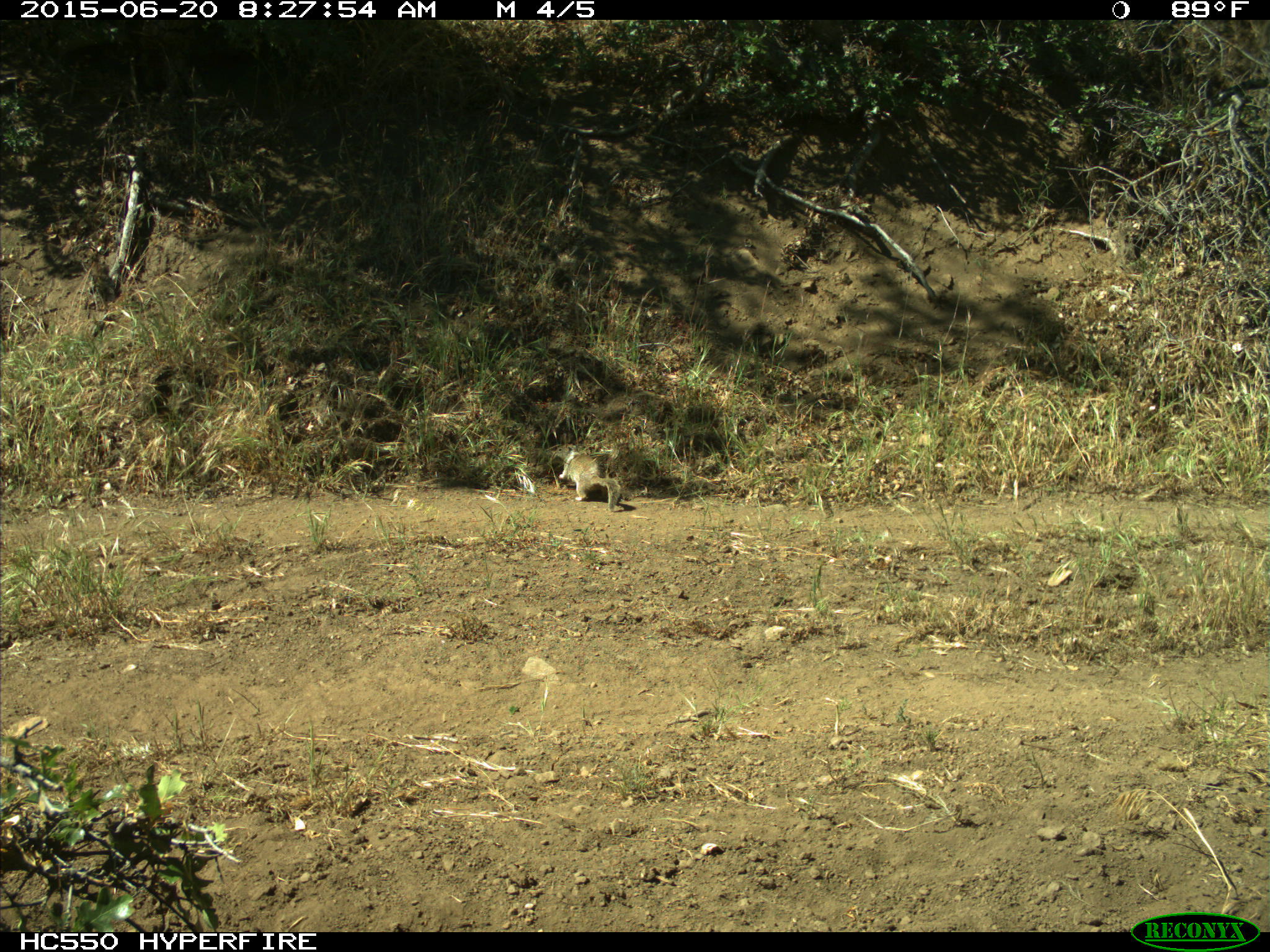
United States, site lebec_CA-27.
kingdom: Animalia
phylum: Chordata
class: Mammalia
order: Rodentia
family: Sciuridae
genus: Otospermophilus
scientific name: Otospermophilus beecheyi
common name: california ground squirrel